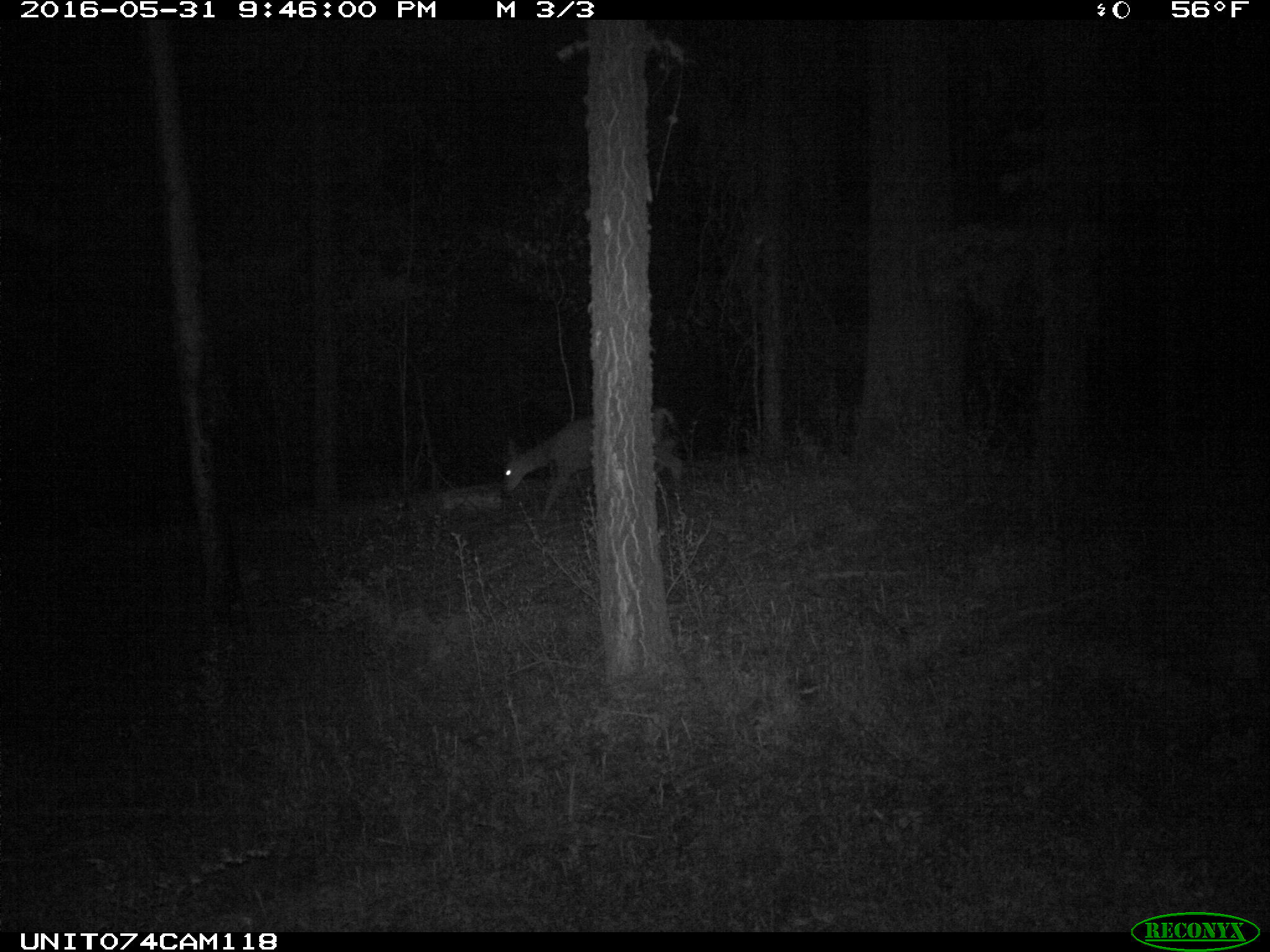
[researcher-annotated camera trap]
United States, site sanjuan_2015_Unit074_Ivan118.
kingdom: Animalia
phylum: Chordata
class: Mammalia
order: Artiodactyla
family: Cervidae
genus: Odocoileus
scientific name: Odocoileus hemionus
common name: mule deer